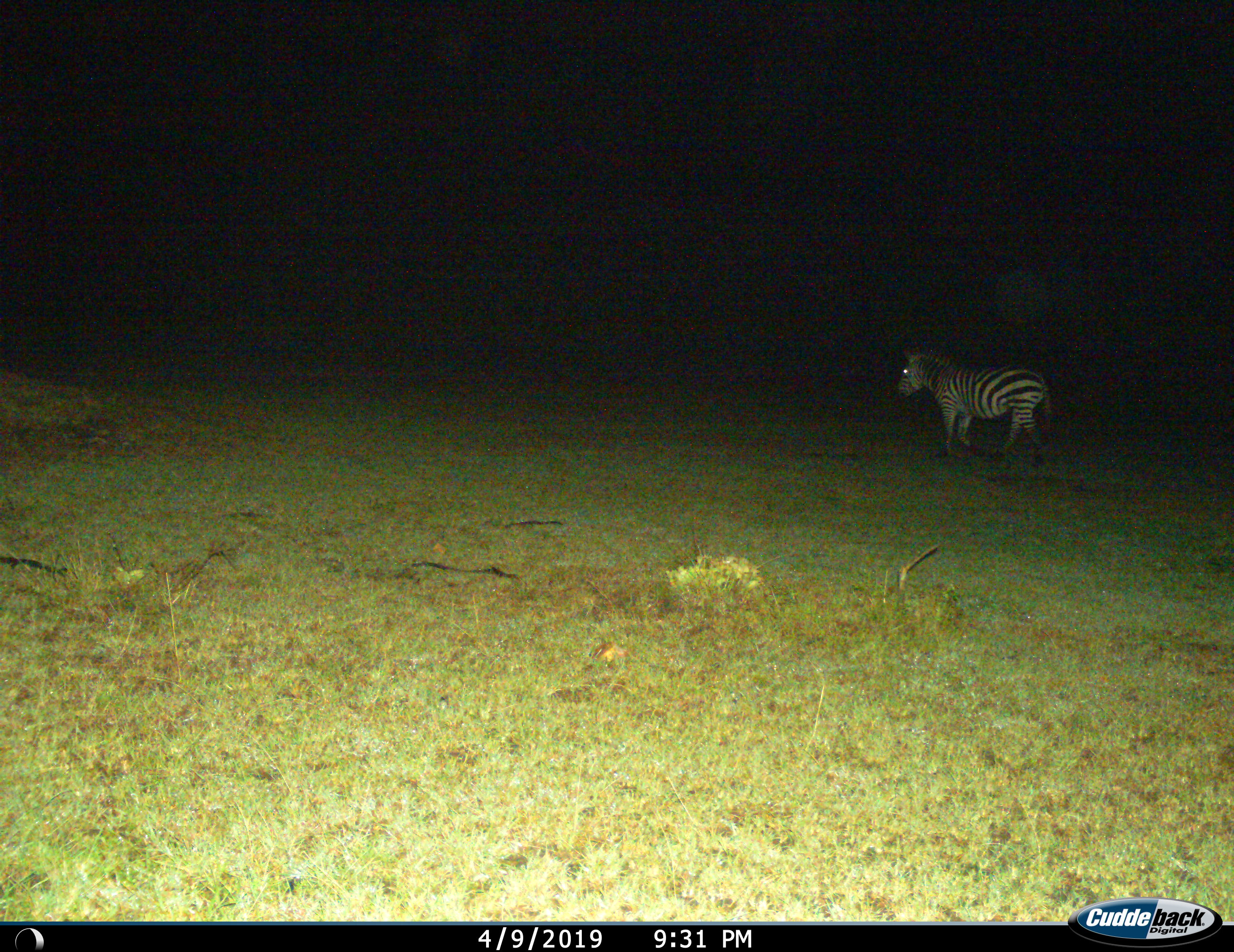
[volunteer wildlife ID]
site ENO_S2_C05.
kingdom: Animalia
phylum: Chordata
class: Mammalia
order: Perissodactyla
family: Equidae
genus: Equus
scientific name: Equus quagga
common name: plains zebra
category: zebraplains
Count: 1.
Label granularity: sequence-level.